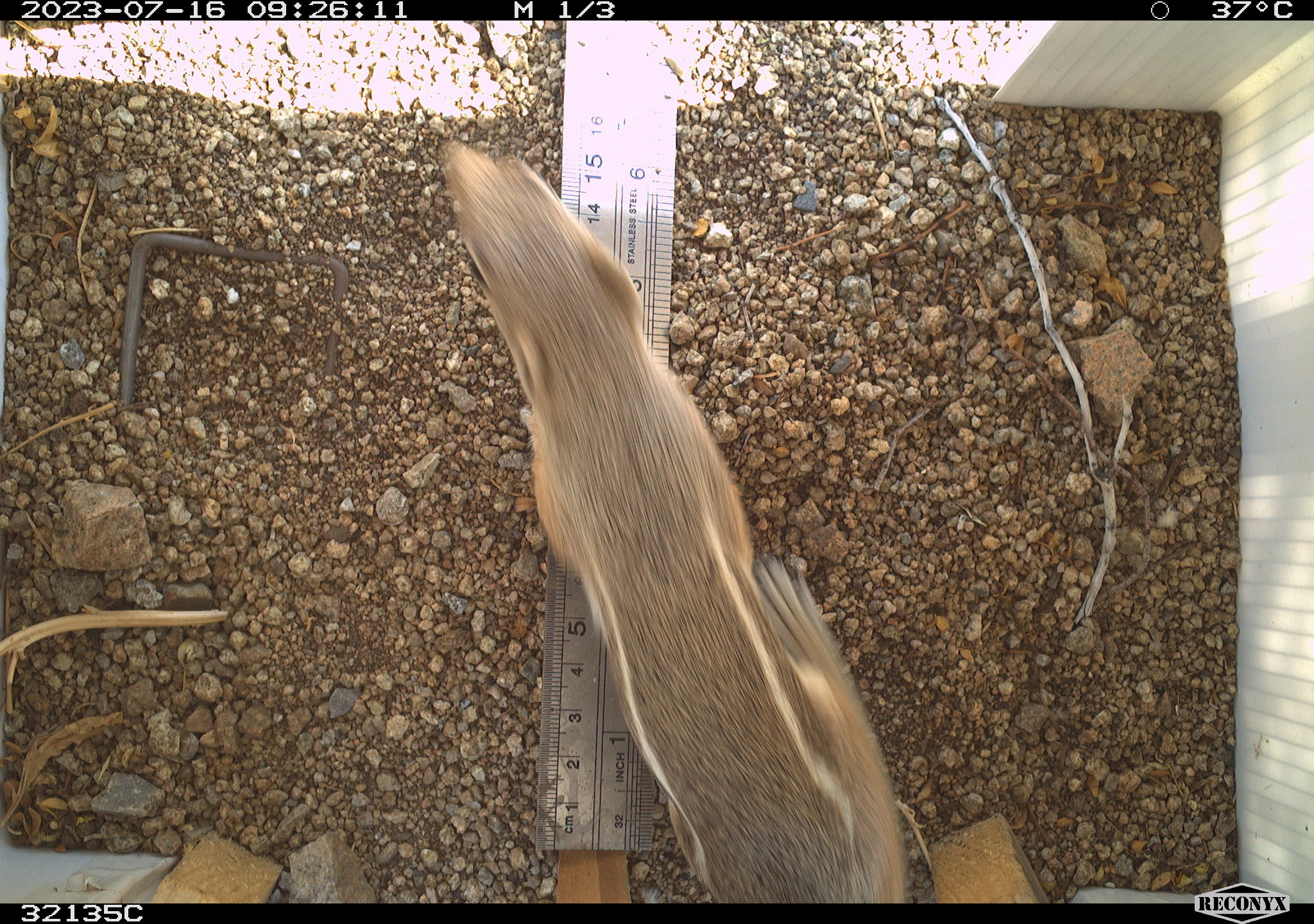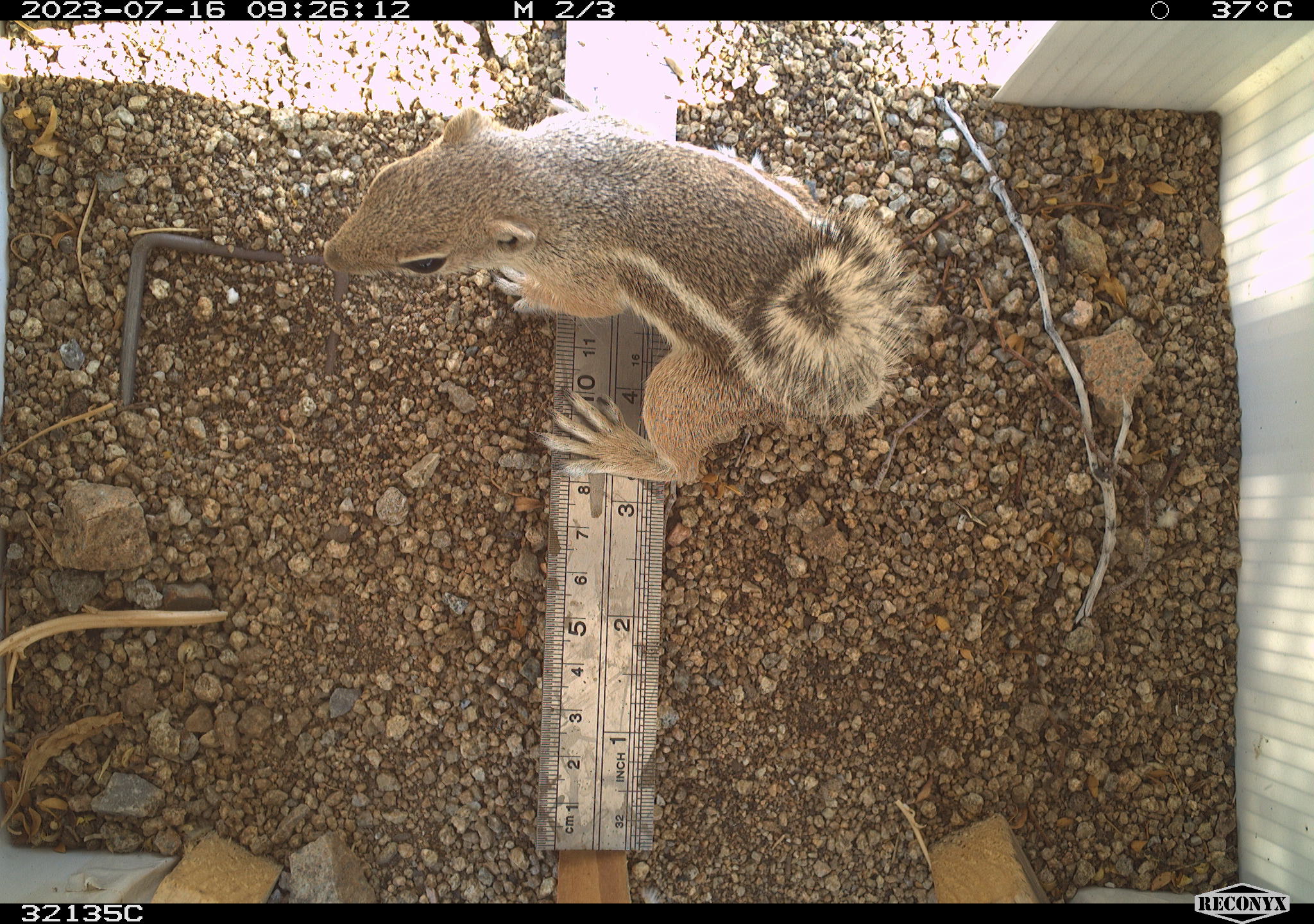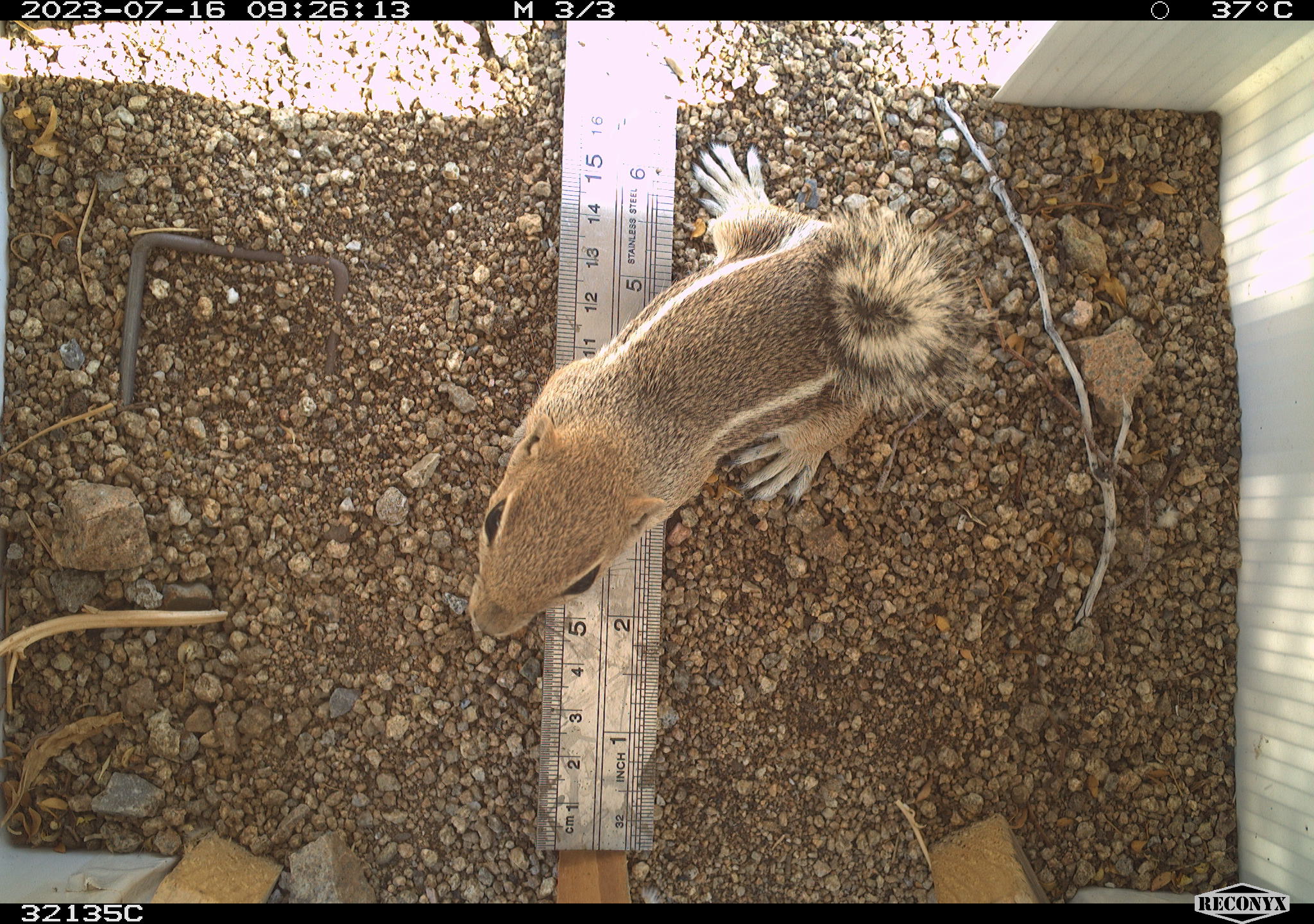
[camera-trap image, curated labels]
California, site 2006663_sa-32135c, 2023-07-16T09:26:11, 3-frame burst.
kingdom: Animalia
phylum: Chordata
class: Mammalia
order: Rodentia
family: Sciuridae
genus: Ammospermophilus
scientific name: Ammospermophilus leucurus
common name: white-tailed antelope squirrel